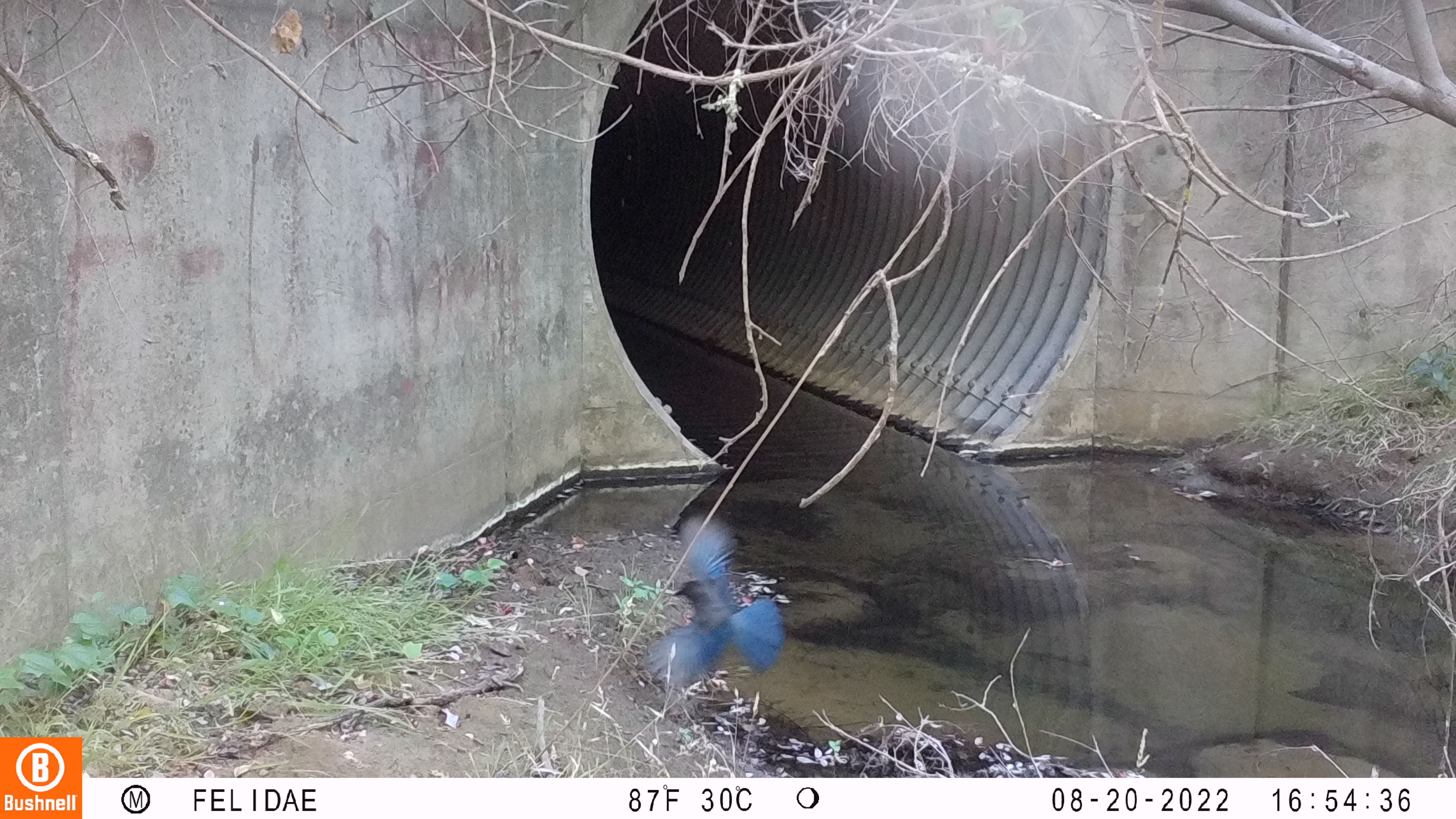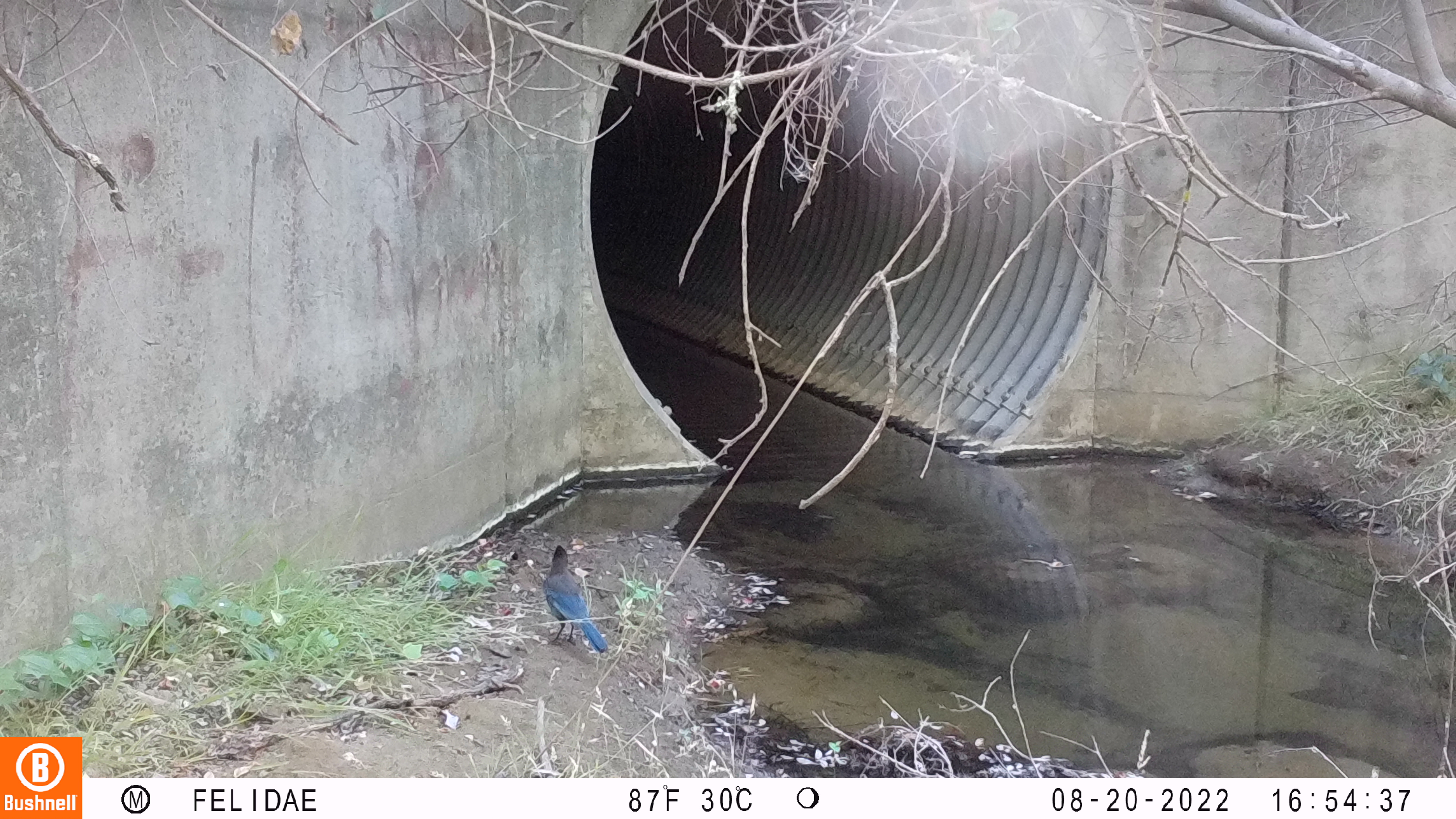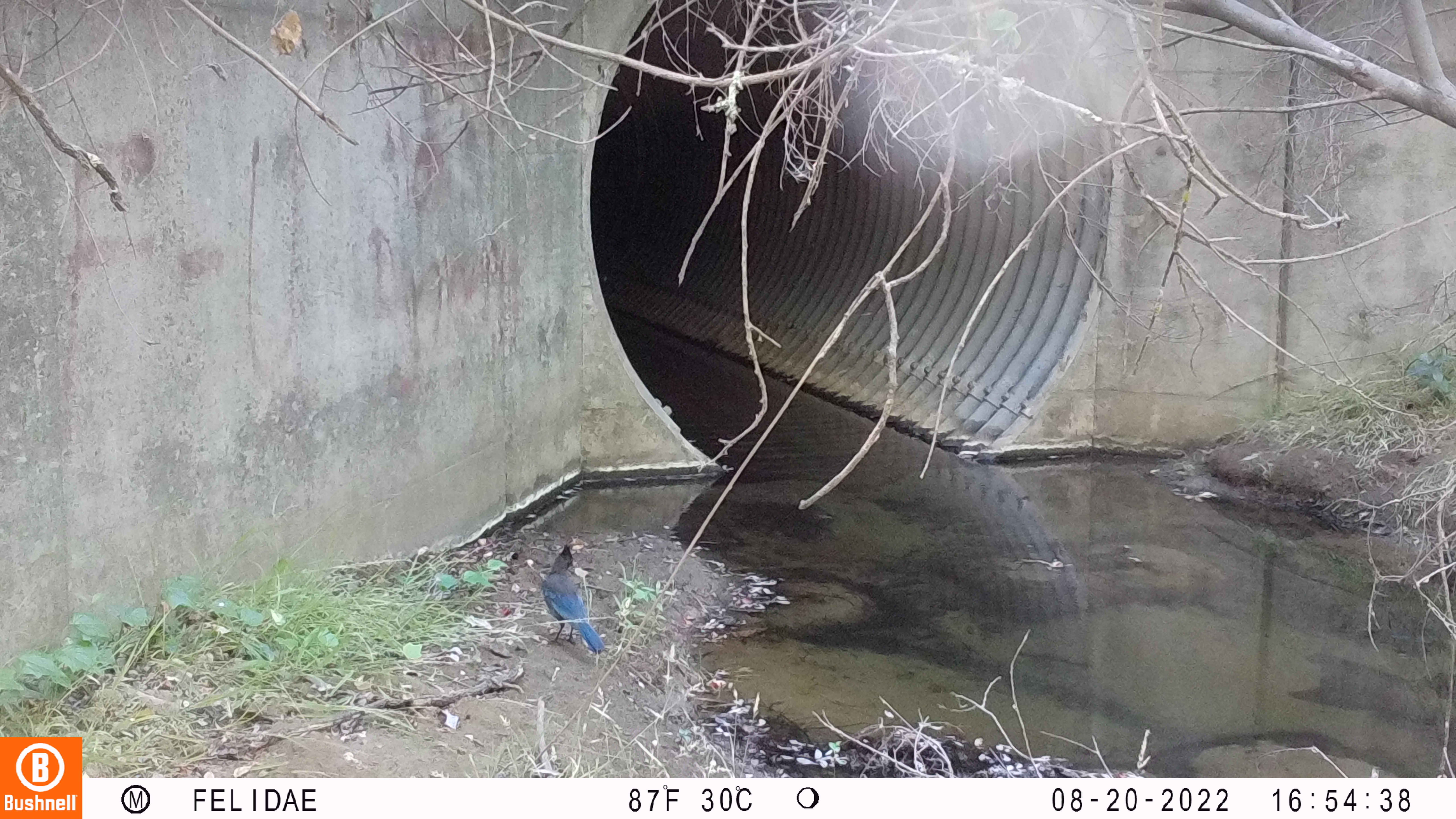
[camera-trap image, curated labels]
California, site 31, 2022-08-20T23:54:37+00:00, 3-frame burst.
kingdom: Animalia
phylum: Chordata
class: Aves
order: Passeriformes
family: Corvidae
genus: Cyanocitta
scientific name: Cyanocitta stelleri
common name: steller's jay